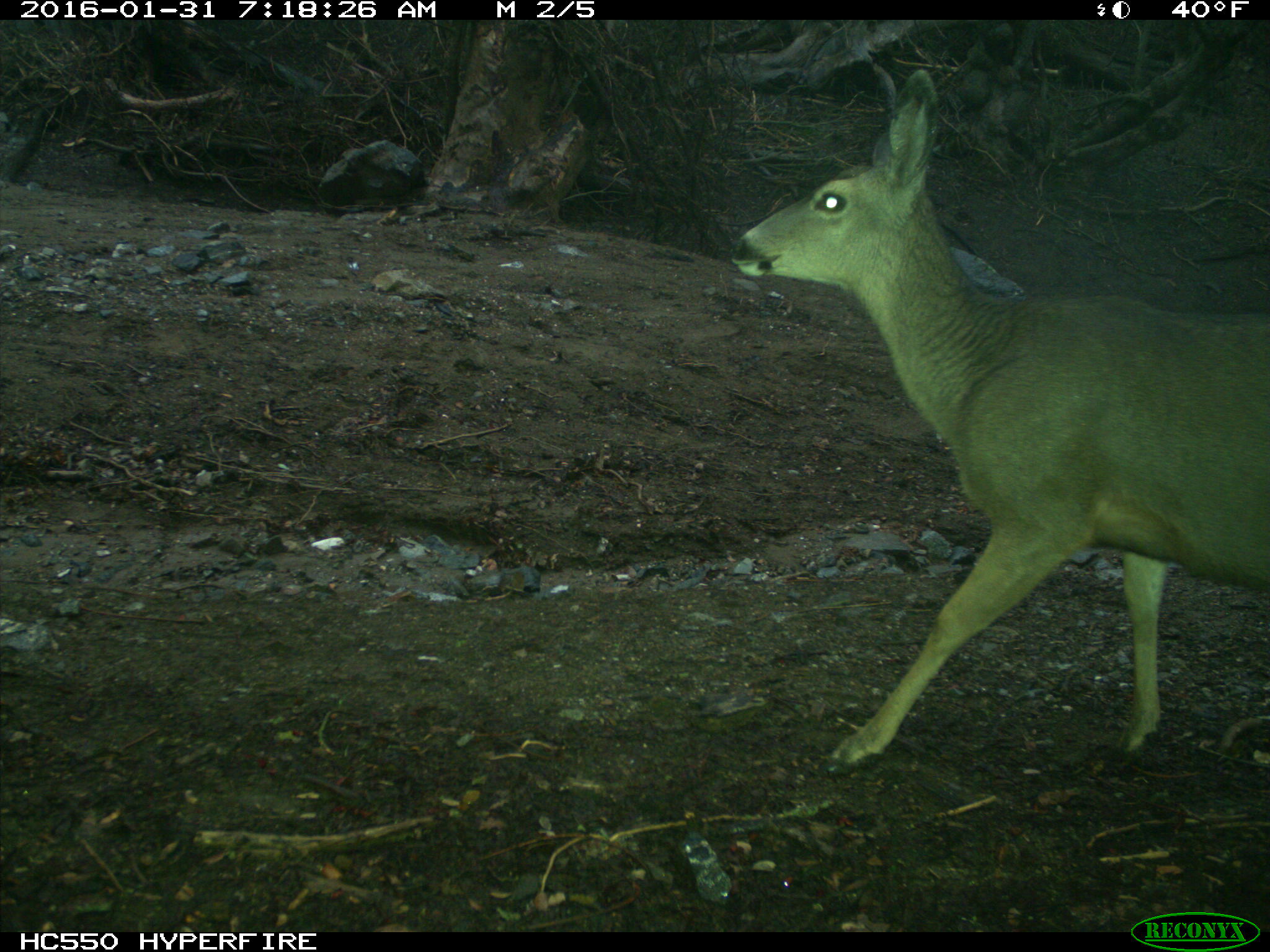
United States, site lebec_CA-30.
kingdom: Animalia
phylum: Chordata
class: Mammalia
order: Artiodactyla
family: Cervidae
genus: Odocoileus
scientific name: Odocoileus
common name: deer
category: unidentified deer